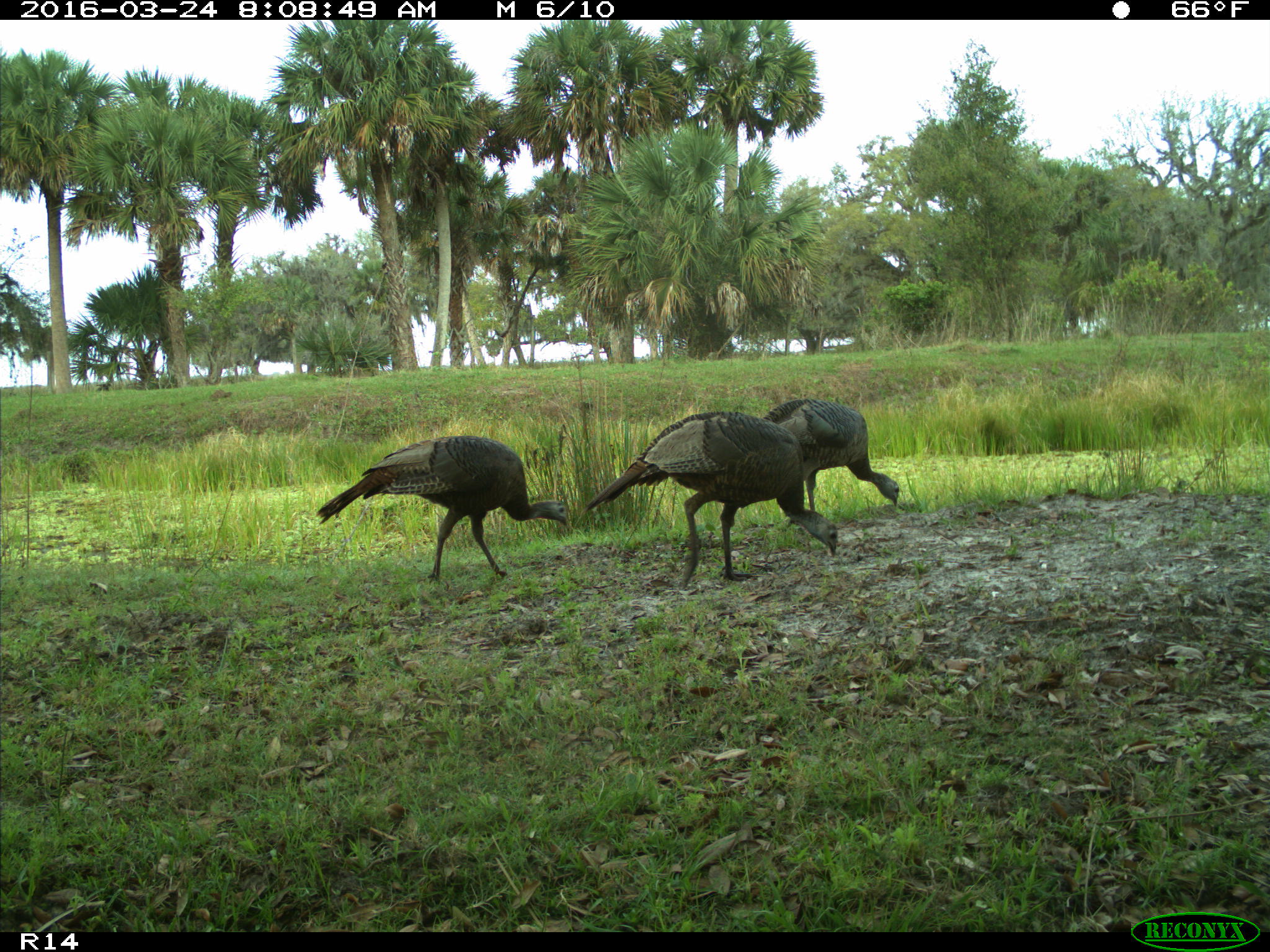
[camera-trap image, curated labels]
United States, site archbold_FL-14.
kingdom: Animalia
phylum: Chordata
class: Aves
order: Galliformes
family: Phasianidae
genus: Meleagris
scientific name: Meleagris gallopavo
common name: wild turkey